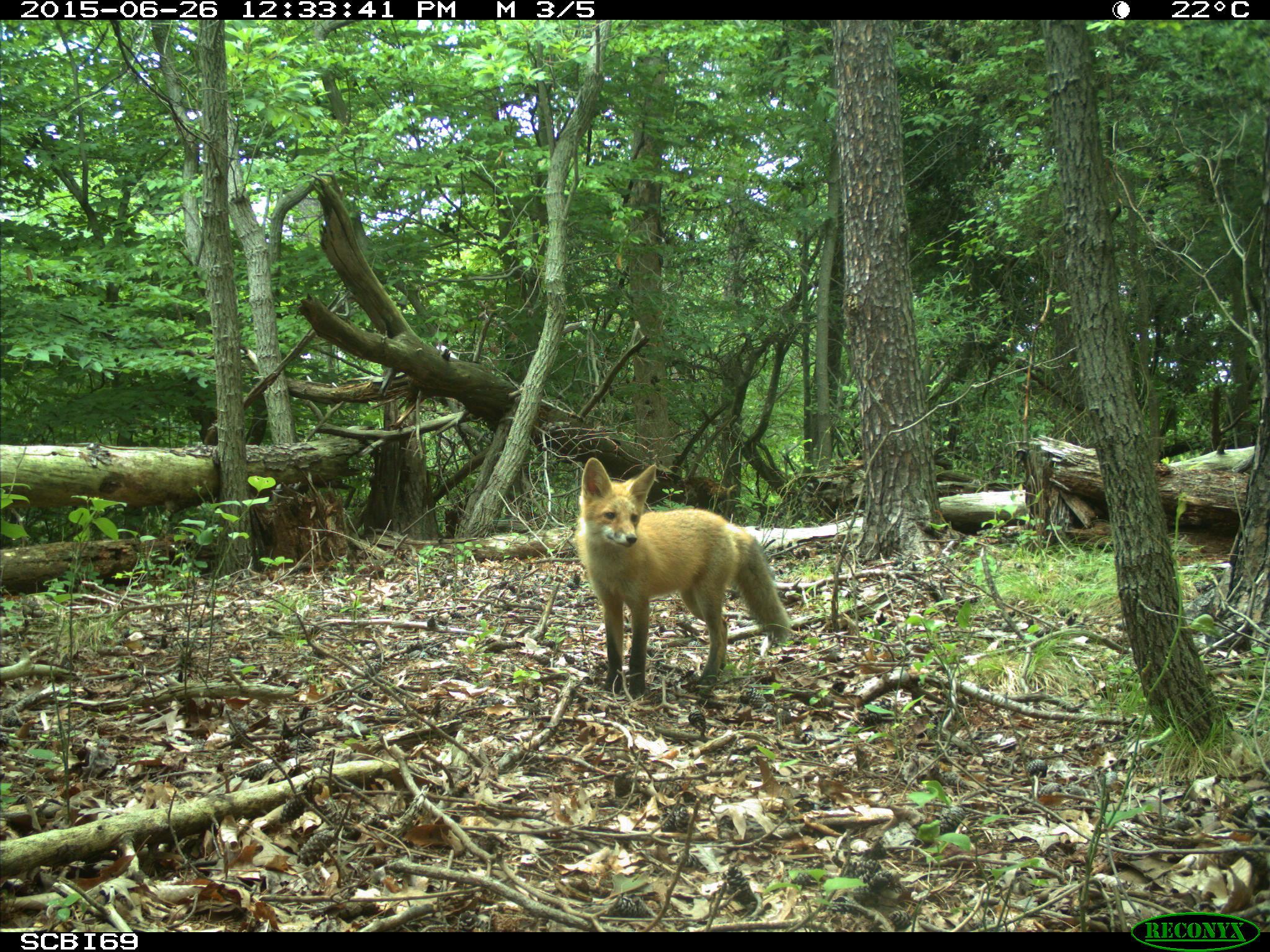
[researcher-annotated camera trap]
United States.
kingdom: Animalia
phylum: Chordata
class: Mammalia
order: Carnivora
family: Canidae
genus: Vulpes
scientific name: Vulpes vulpes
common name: red fox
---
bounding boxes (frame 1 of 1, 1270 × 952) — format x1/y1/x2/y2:
Red Fox: 564/462/806/689